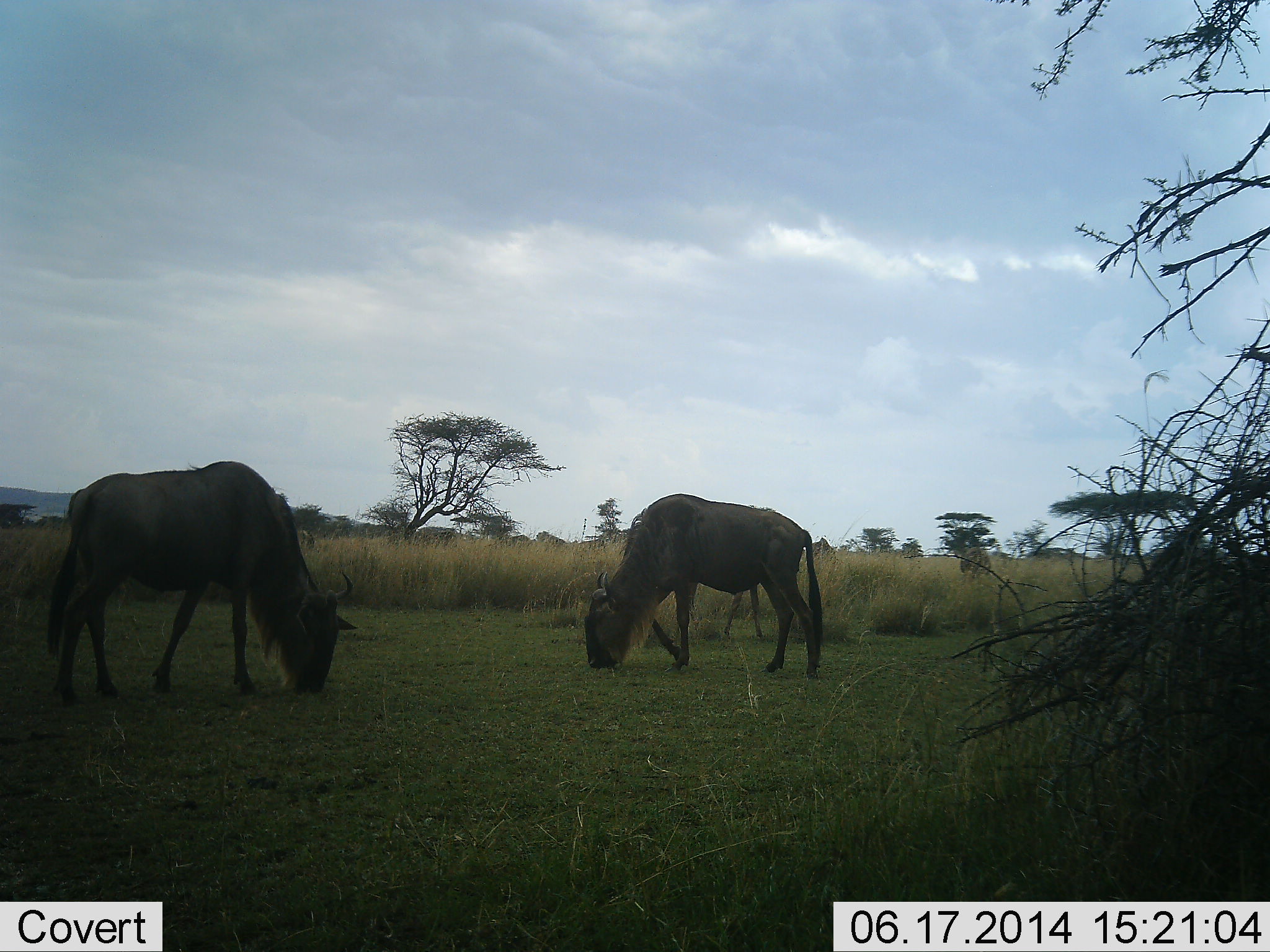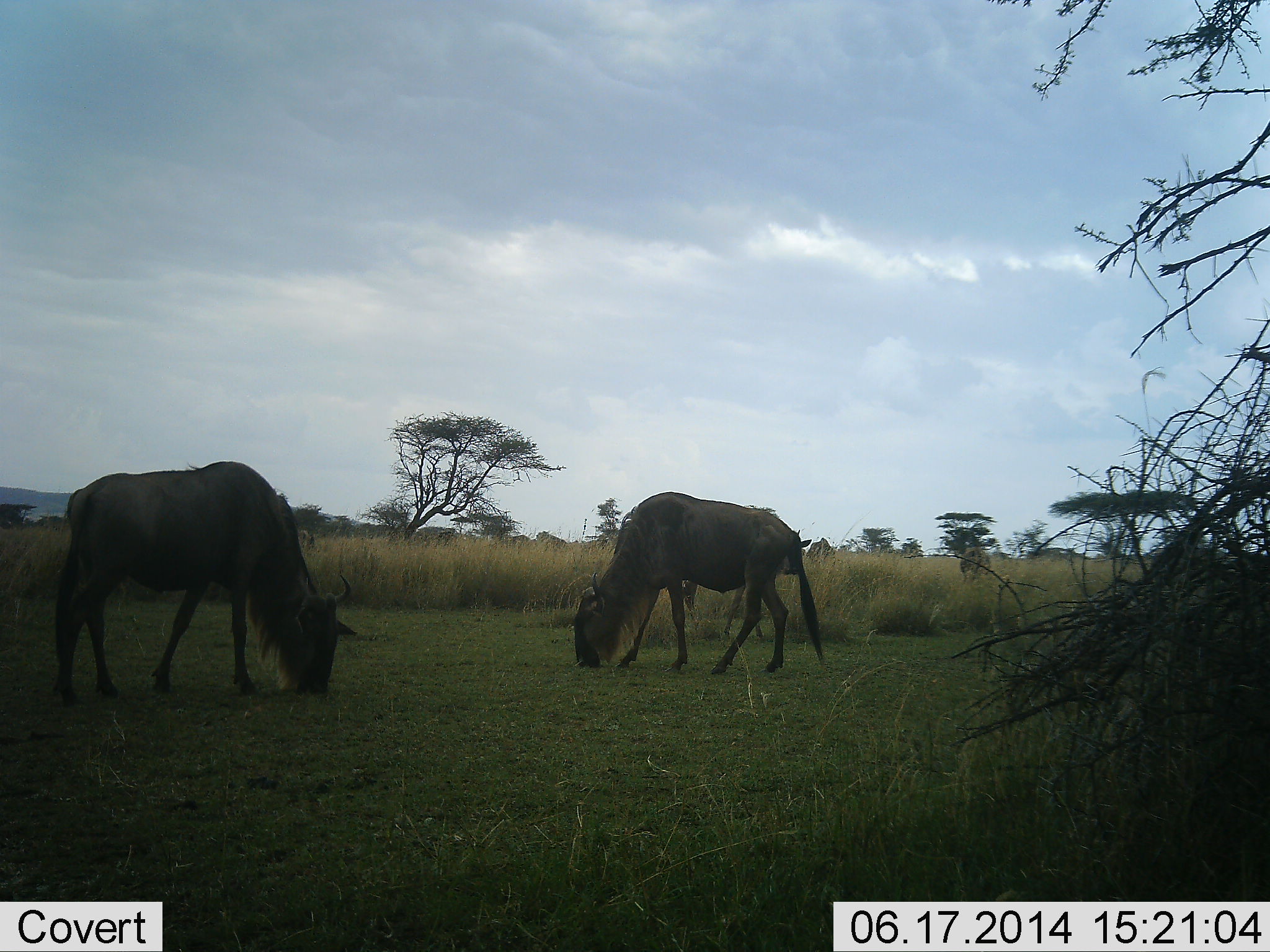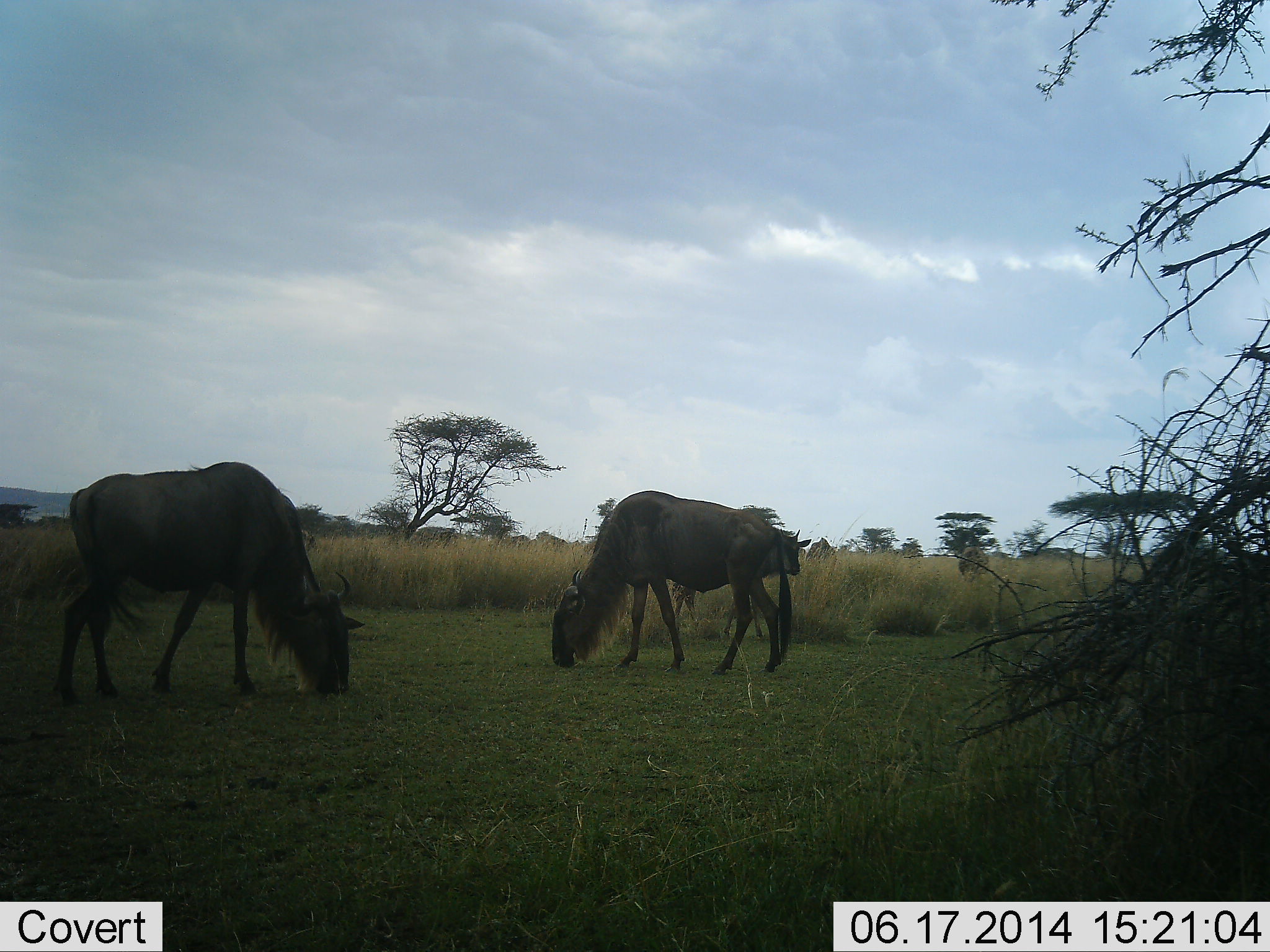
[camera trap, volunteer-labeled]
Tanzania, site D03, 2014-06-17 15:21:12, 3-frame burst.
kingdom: Animalia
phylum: Chordata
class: Mammalia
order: Artiodactyla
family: Bovidae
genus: Connochaetes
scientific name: Connochaetes taurinus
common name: blue wildebeest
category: wildebeest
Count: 3.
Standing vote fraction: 20%.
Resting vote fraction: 0%.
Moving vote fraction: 0%.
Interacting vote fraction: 0%.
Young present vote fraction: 10%.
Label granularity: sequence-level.